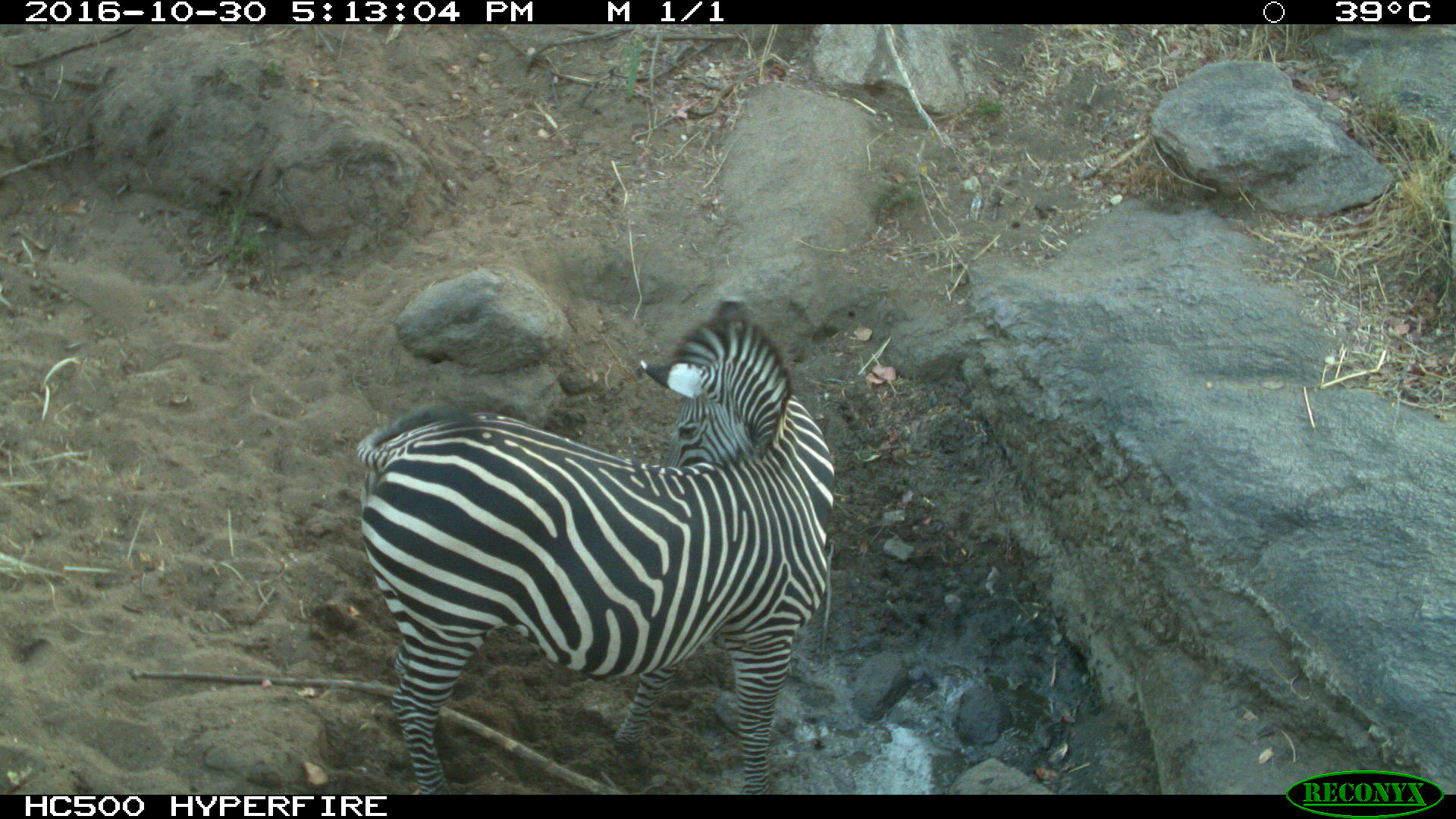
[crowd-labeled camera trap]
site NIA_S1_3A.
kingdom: Animalia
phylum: Chordata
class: Mammalia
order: Perissodactyla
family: Equidae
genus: Equus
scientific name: Equus quagga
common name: plains zebra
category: zebraplains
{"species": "zebraplains (plains zebra) (Equus quagga)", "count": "1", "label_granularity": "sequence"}